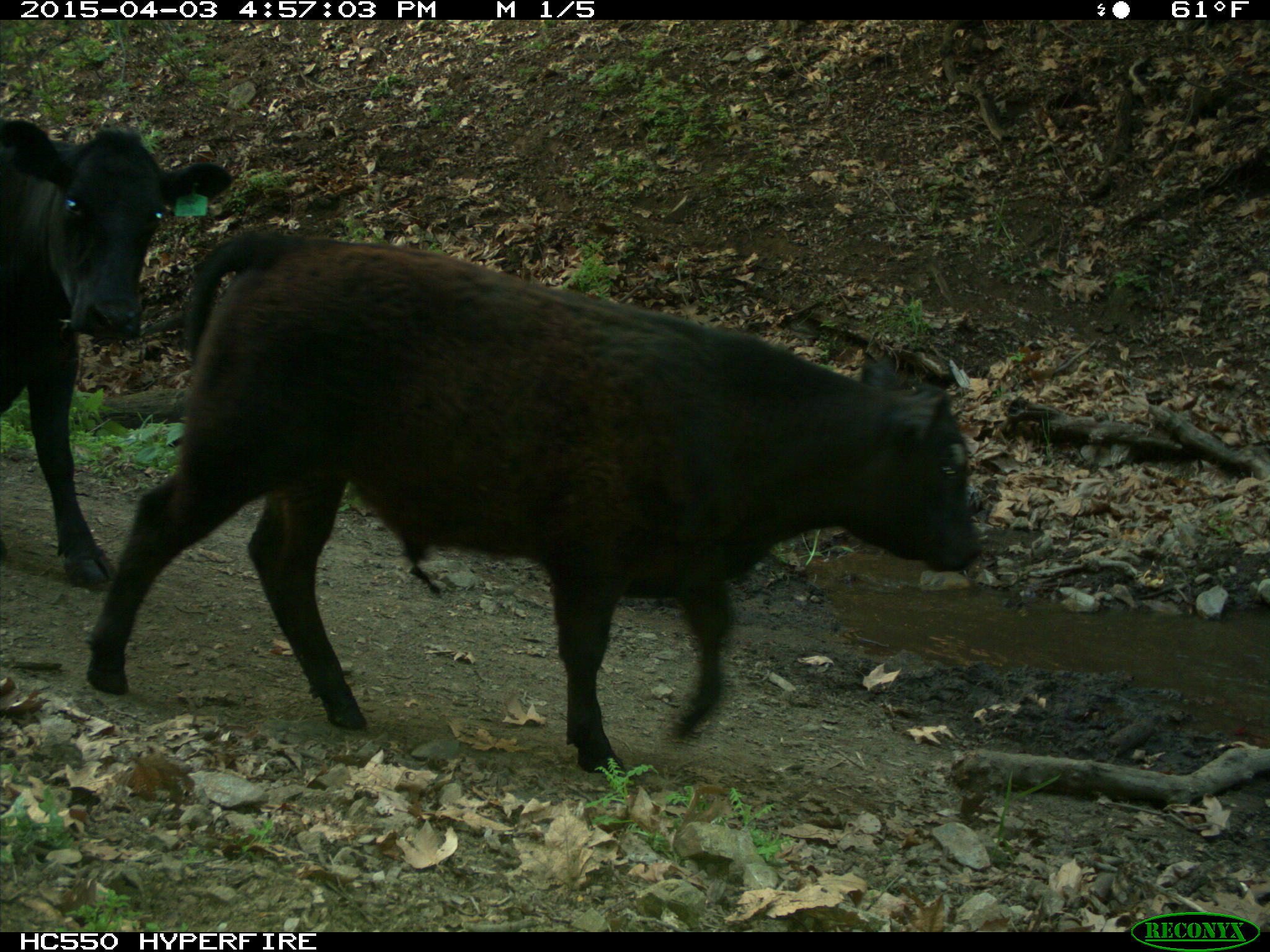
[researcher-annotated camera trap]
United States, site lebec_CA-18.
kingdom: Animalia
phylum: Chordata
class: Mammalia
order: Artiodactyla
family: Bovidae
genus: Bos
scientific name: Bos taurus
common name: domestic cow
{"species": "Bos taurus (domestic cow)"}